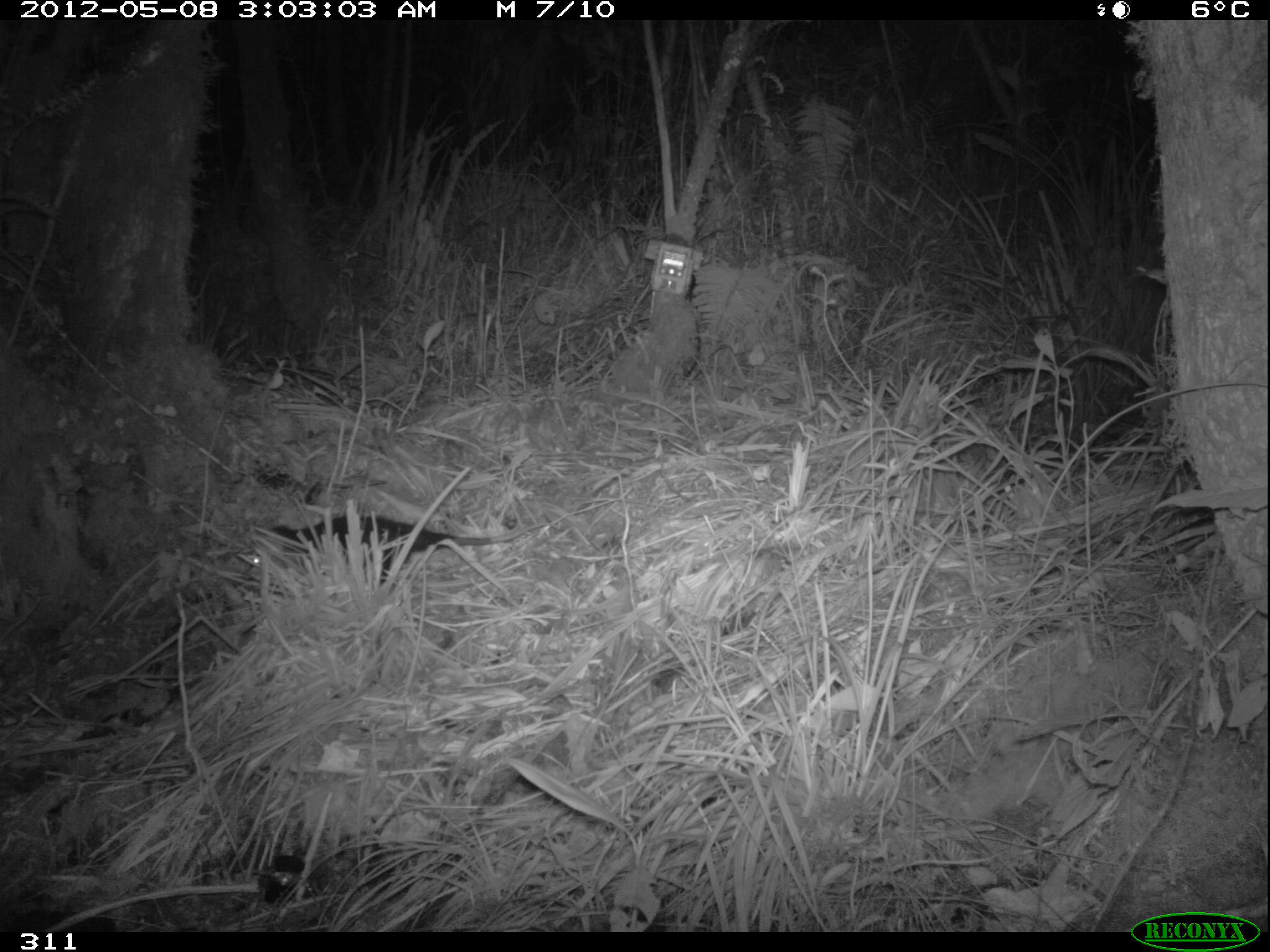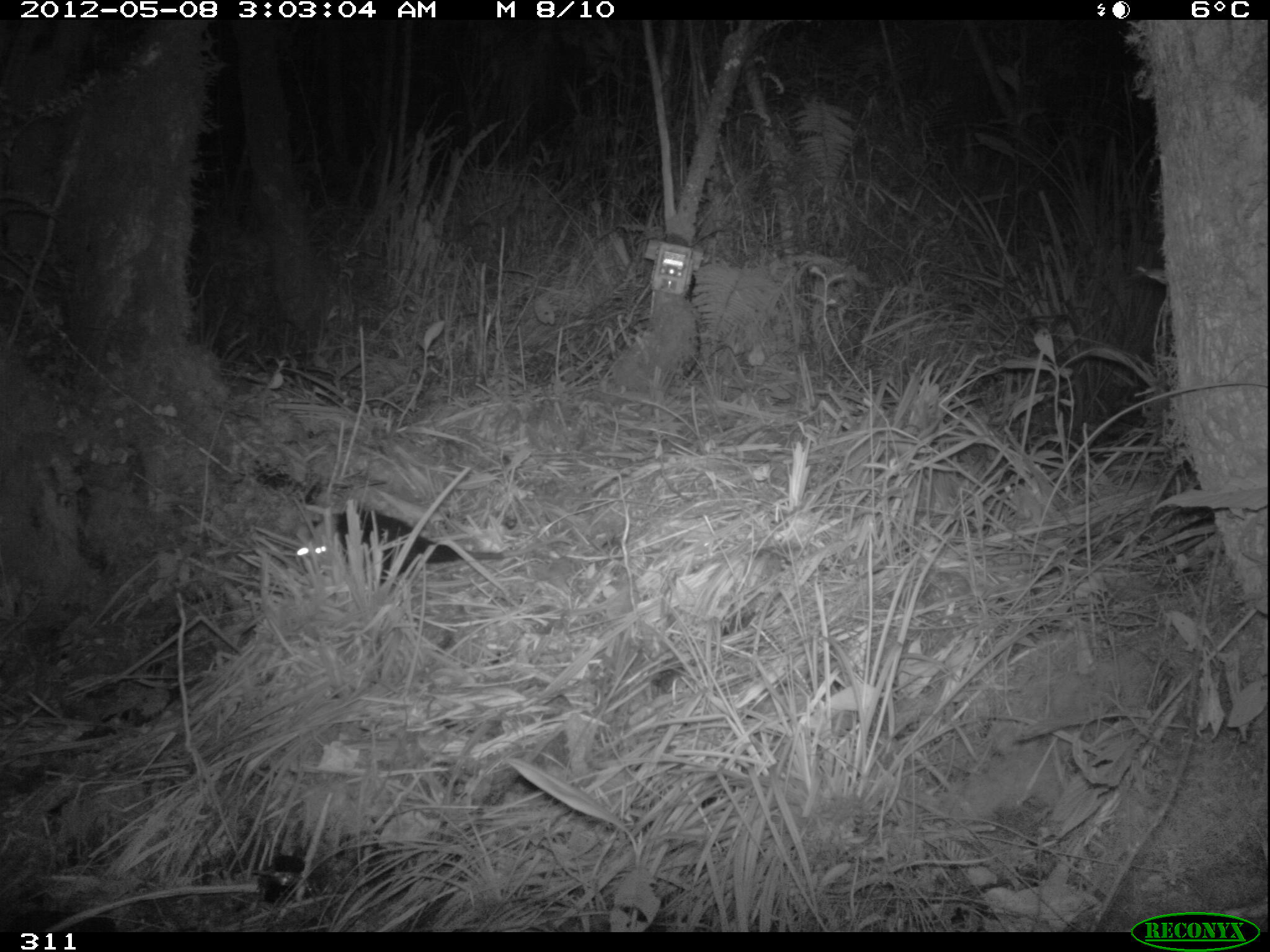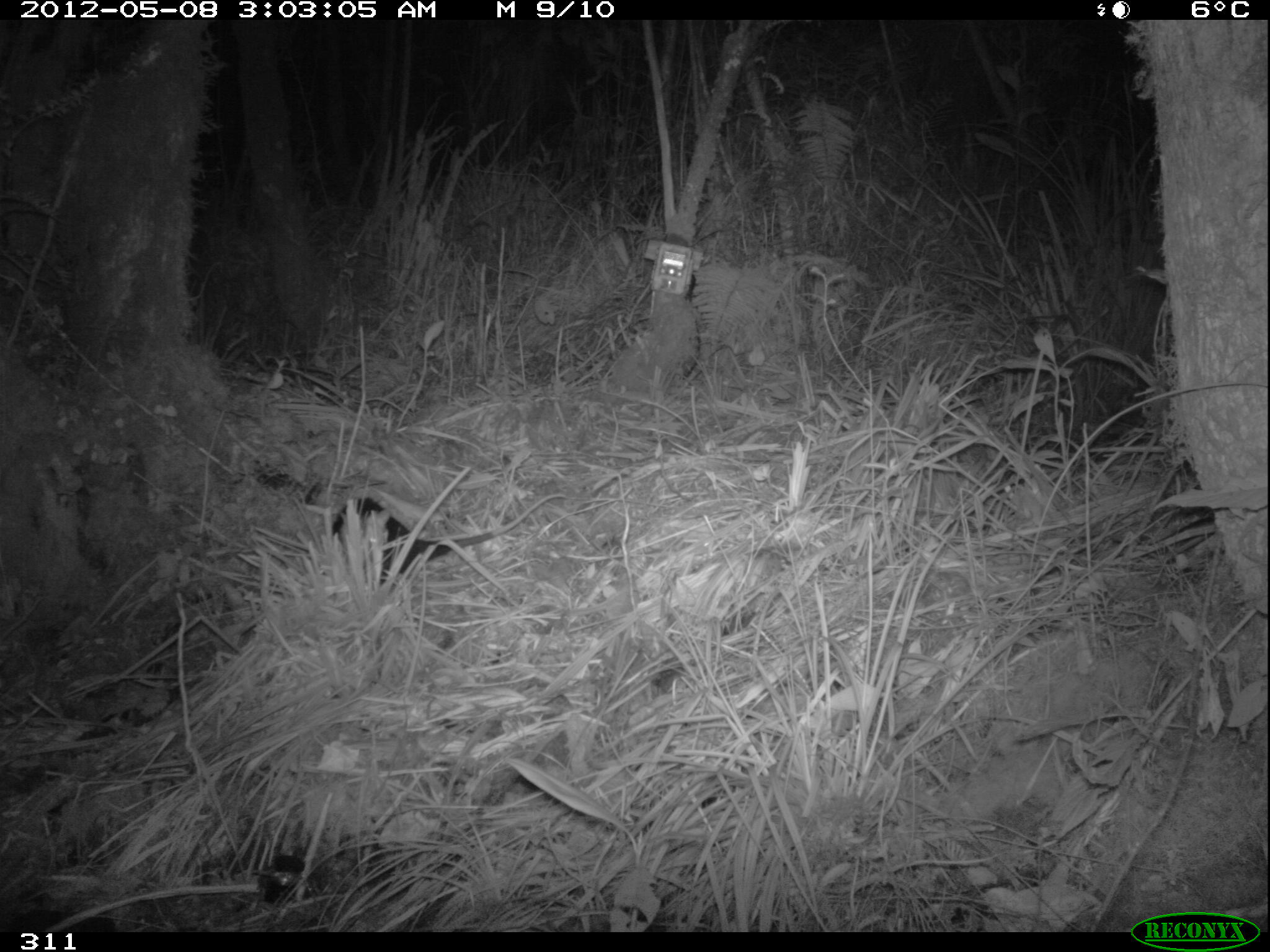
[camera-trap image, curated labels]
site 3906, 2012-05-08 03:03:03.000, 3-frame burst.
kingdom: Animalia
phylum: Chordata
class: Mammalia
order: Didelphimorphia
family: Didelphidae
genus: Didelphis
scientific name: Didelphis pernigra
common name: andean white-eared opossum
Didelphis pernigra (andean white-eared opossum).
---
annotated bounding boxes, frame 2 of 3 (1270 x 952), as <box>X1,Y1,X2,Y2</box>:
didelphis pernigra: <box>291,506,573,590</box>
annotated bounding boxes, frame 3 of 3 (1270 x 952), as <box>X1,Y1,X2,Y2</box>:
didelphis pernigra: <box>330,492,566,588</box>